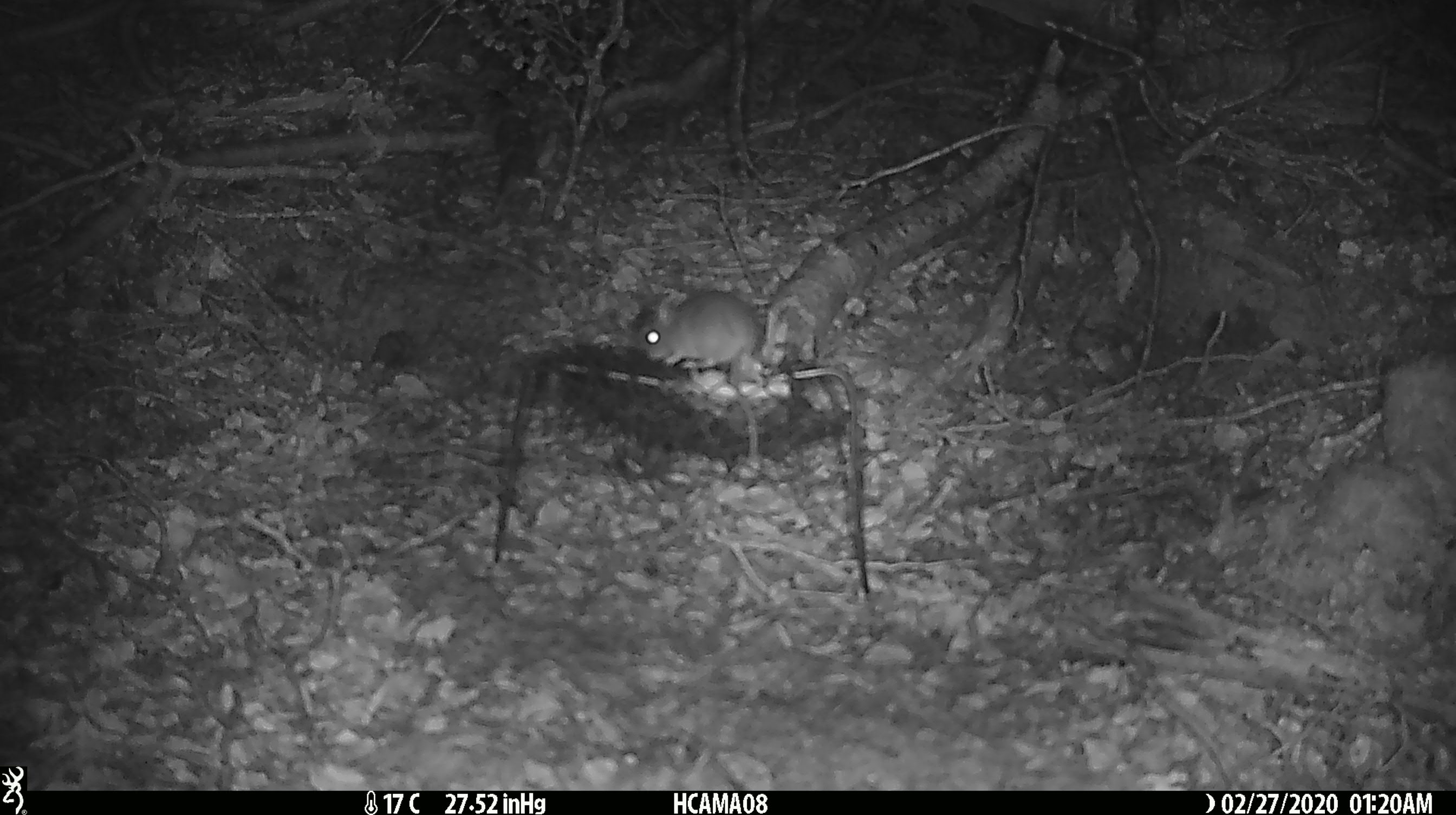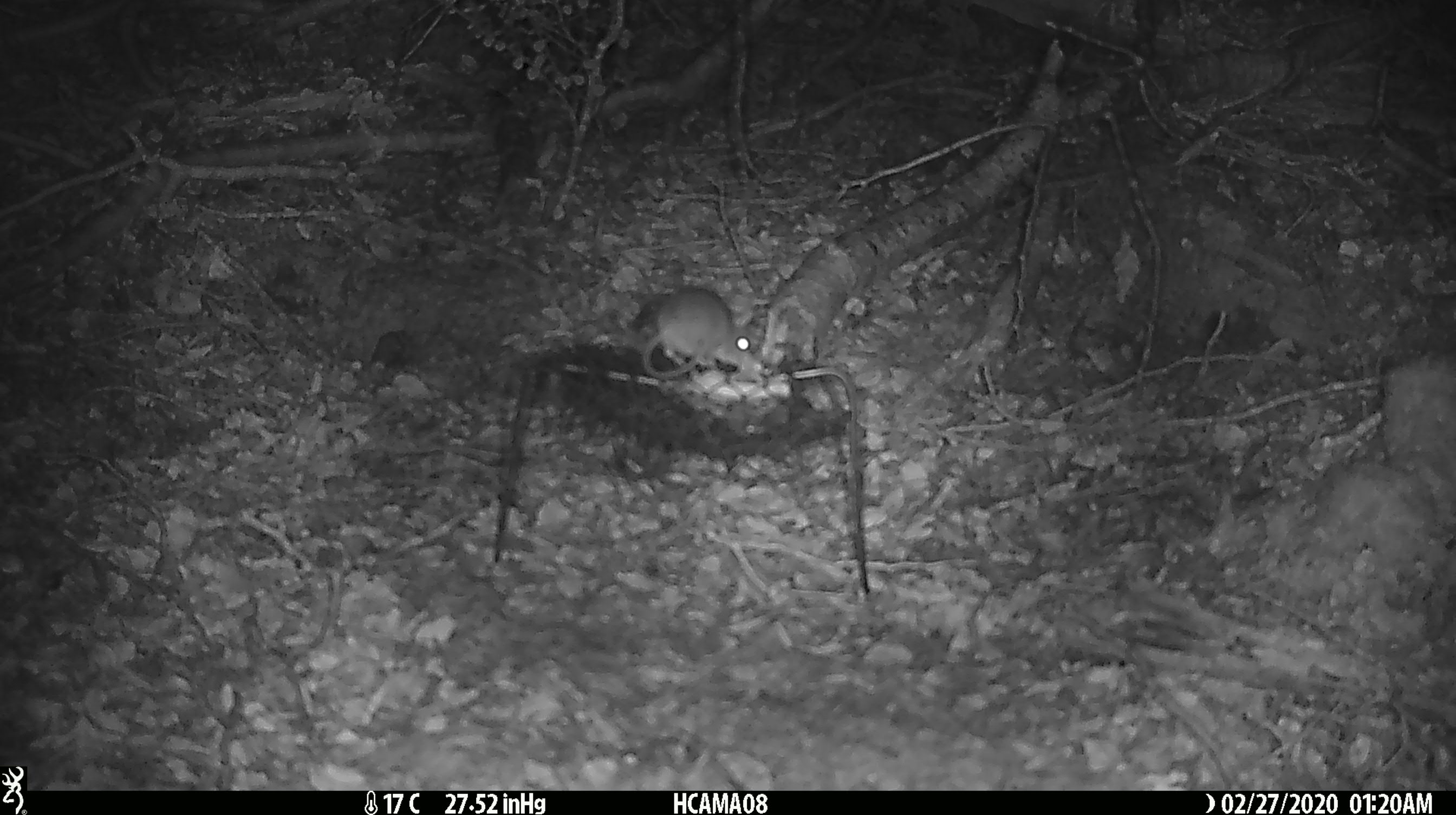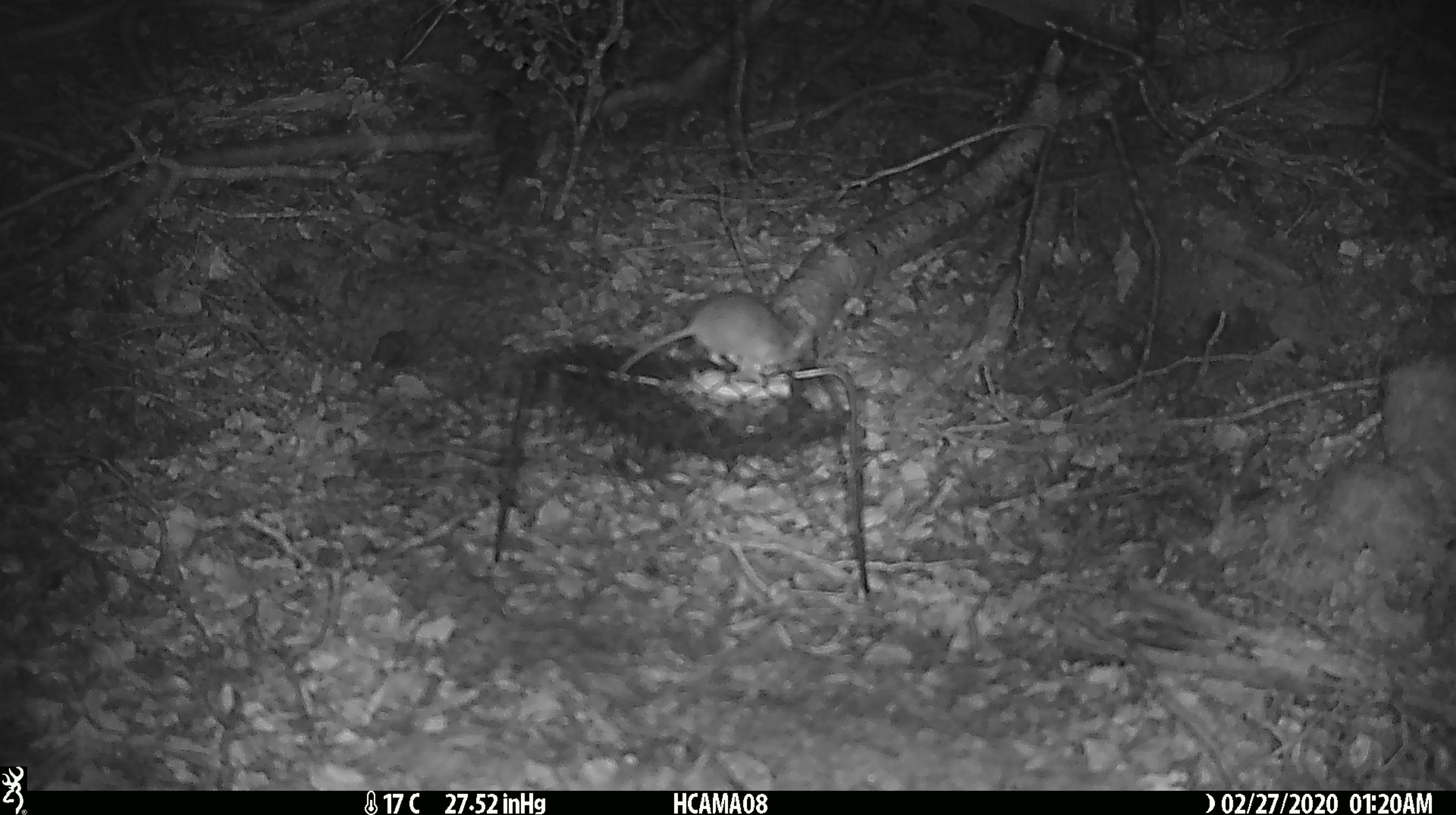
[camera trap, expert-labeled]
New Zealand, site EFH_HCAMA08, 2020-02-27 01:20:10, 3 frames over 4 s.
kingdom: Animalia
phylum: Chordata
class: Mammalia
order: Rodentia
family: Muridae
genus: Mus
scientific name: Mus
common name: mouse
Mouse (Mus).